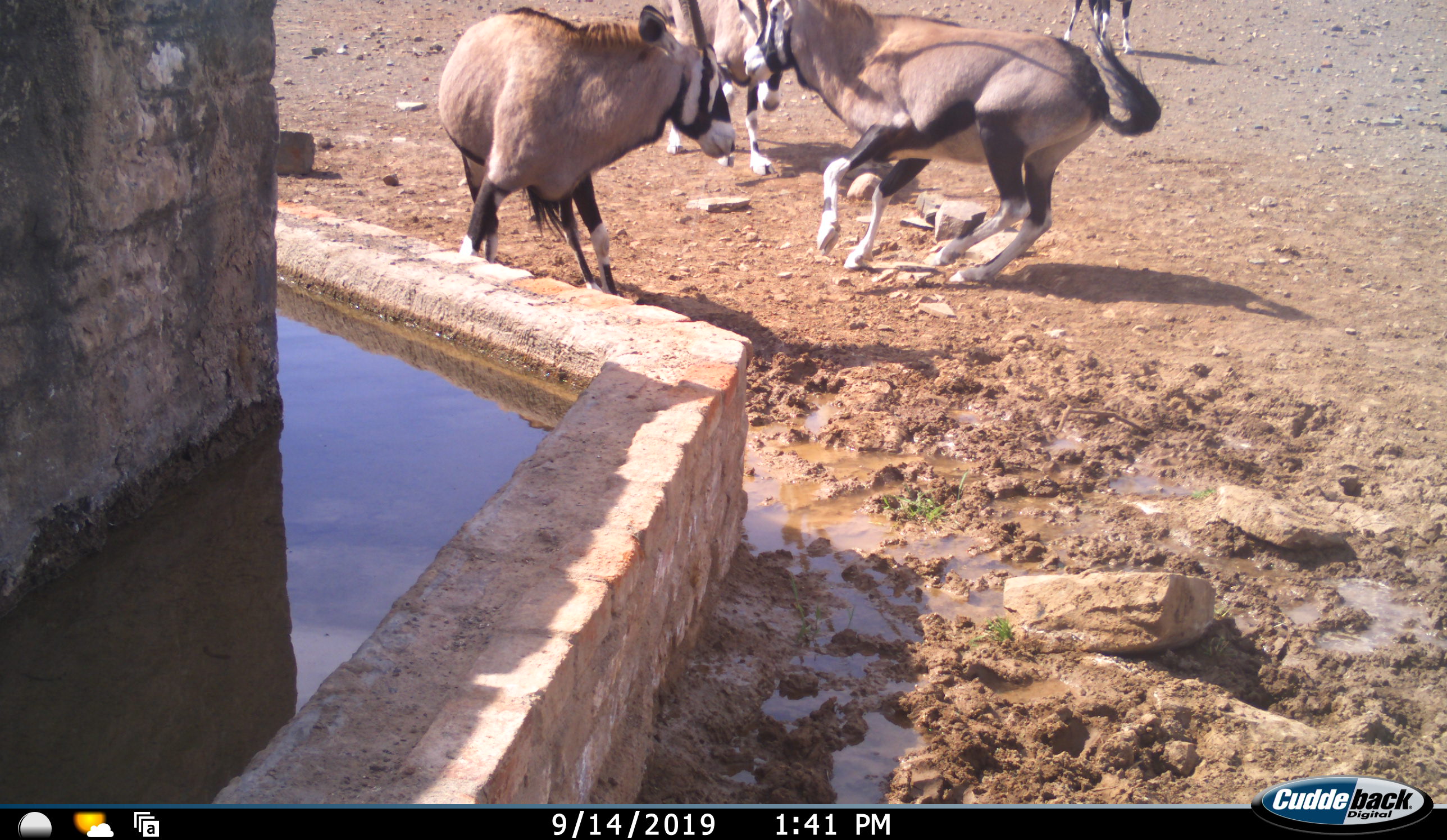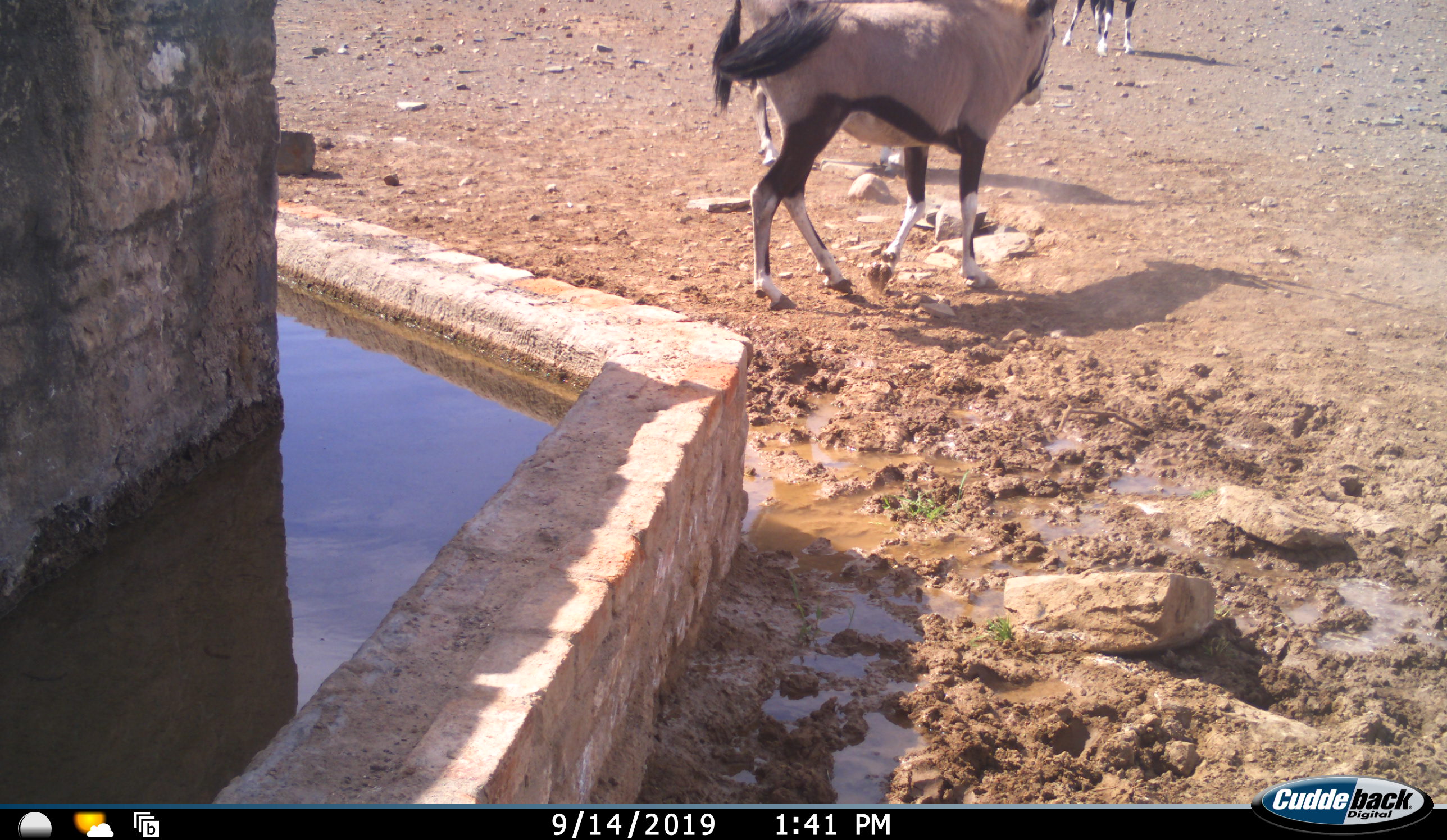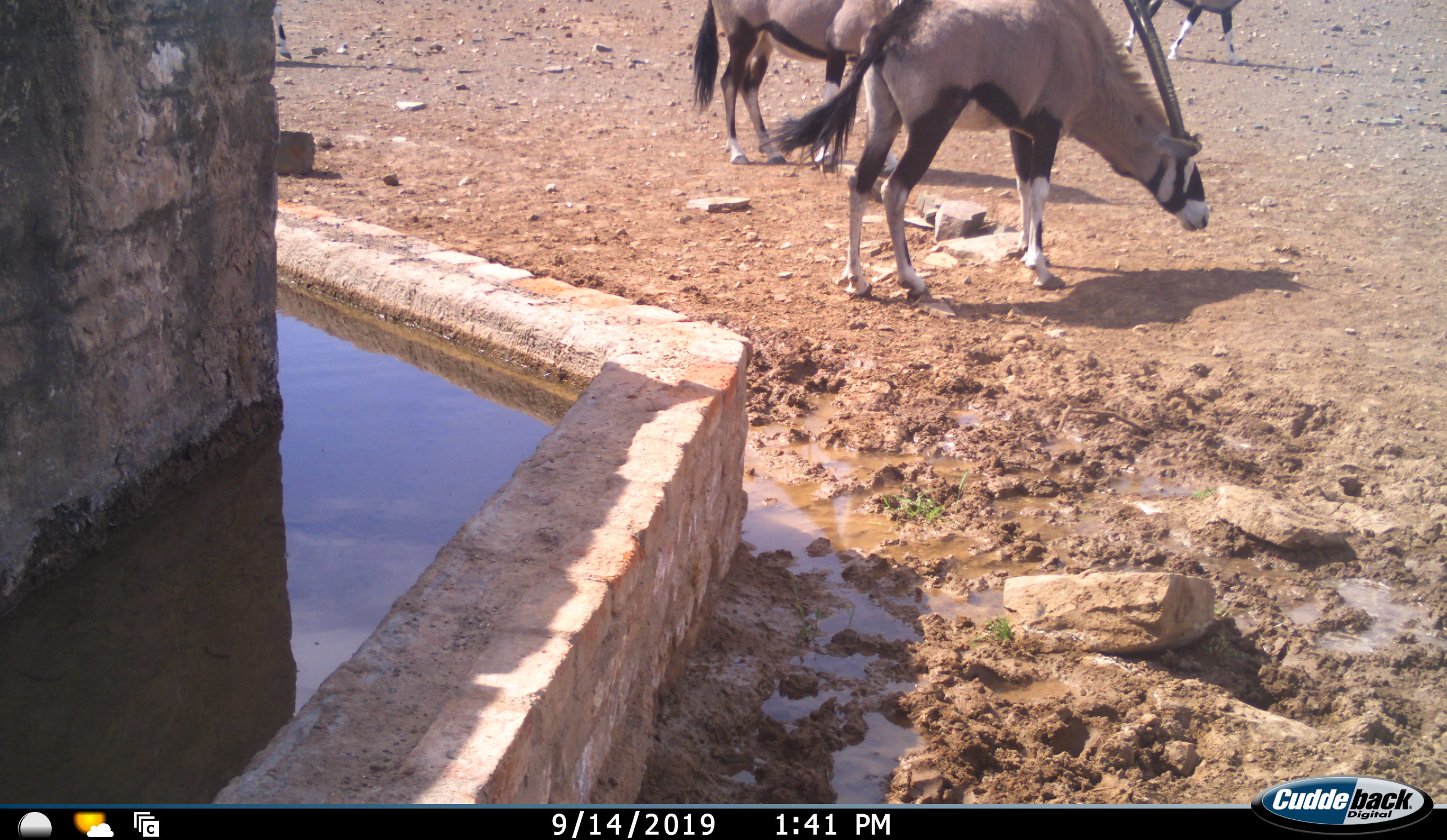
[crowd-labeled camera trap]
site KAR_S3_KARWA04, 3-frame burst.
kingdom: Animalia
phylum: Chordata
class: Mammalia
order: Artiodactyla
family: Bovidae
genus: Oryx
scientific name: Oryx gazella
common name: gemsbok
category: oryx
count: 4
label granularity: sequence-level